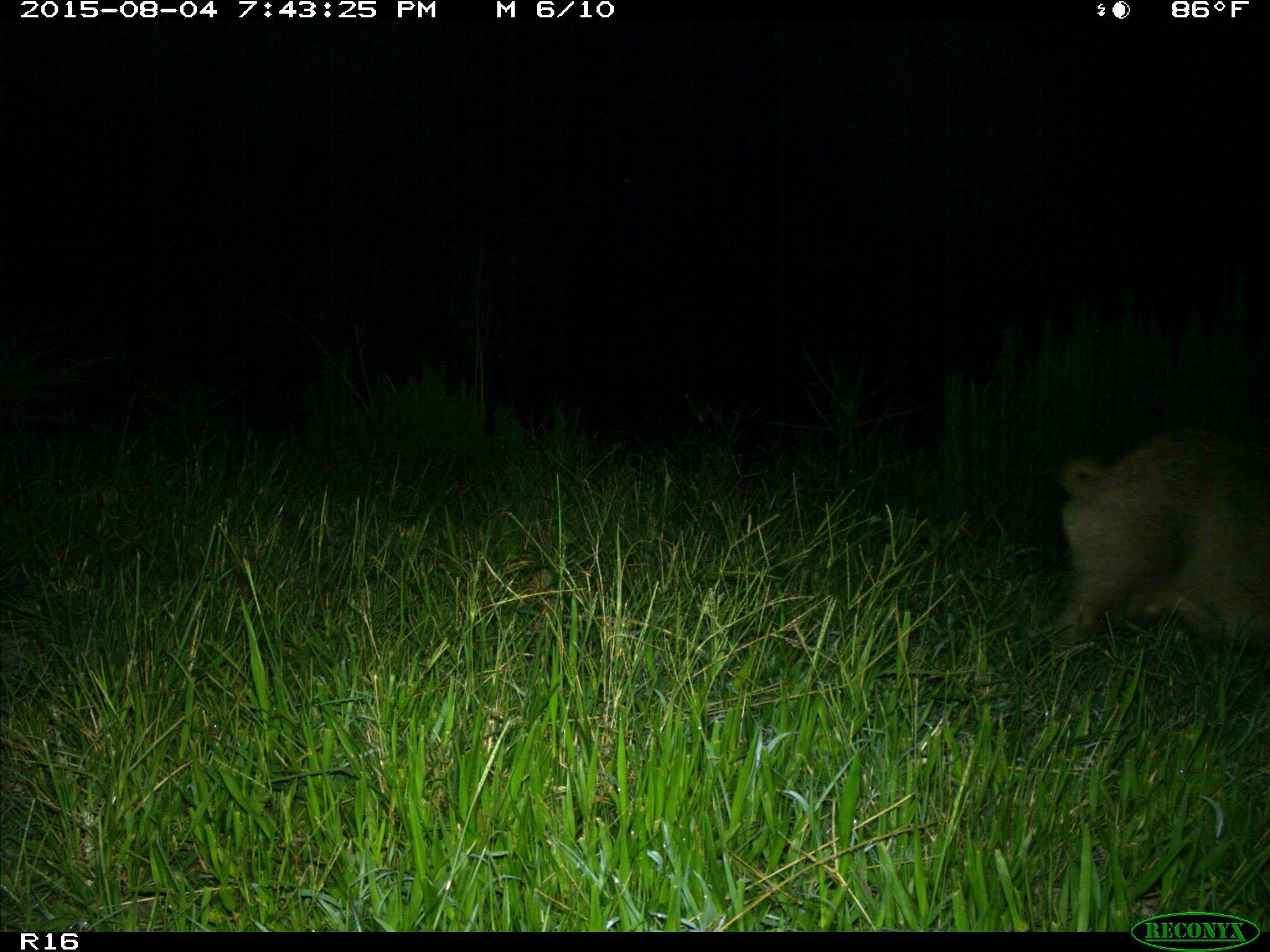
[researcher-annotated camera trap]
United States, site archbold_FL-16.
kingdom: Animalia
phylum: Chordata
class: Mammalia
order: Artiodactyla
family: Suidae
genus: Sus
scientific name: Sus scrofa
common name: wild boar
Sus scrofa (wild boar).